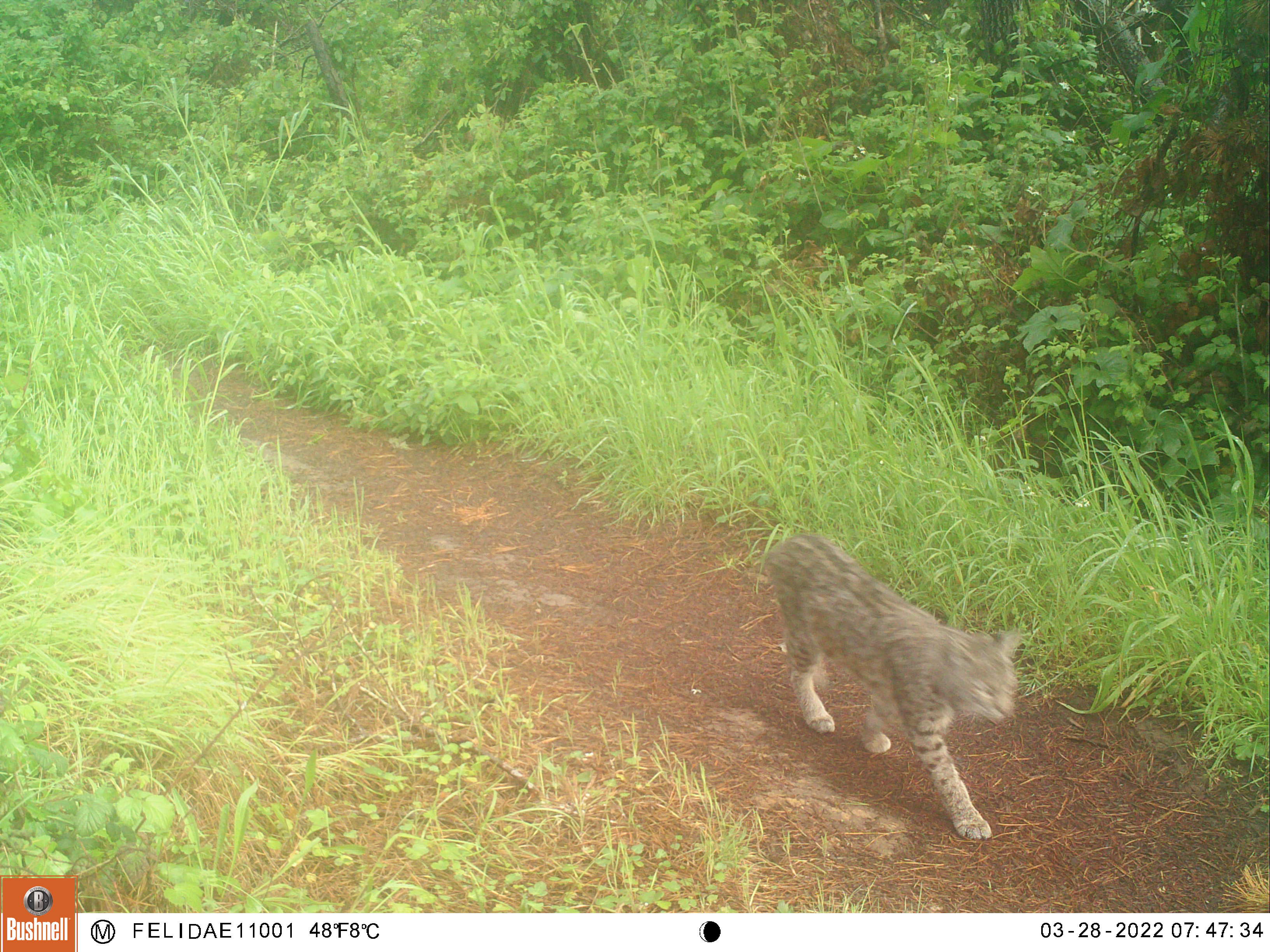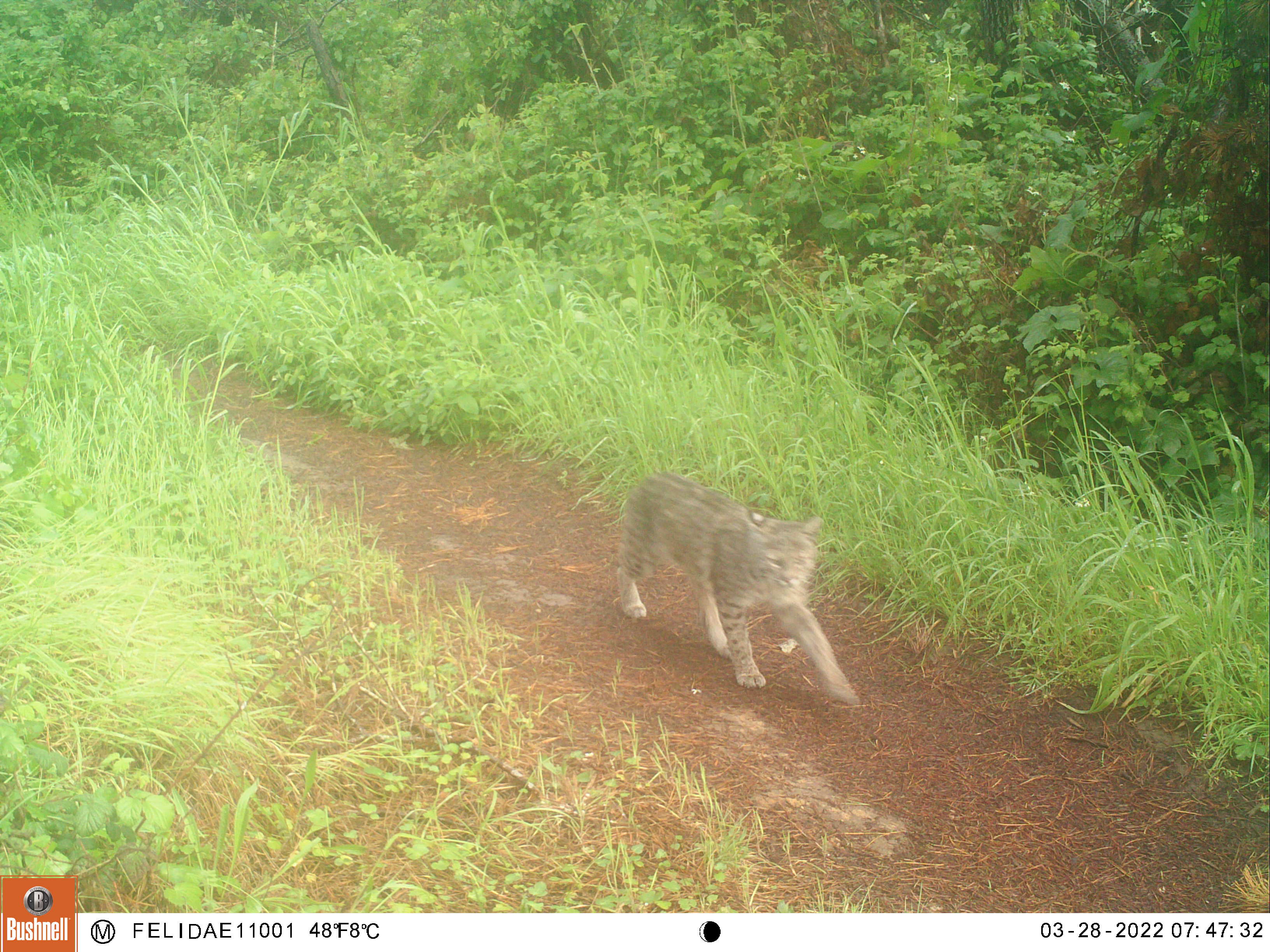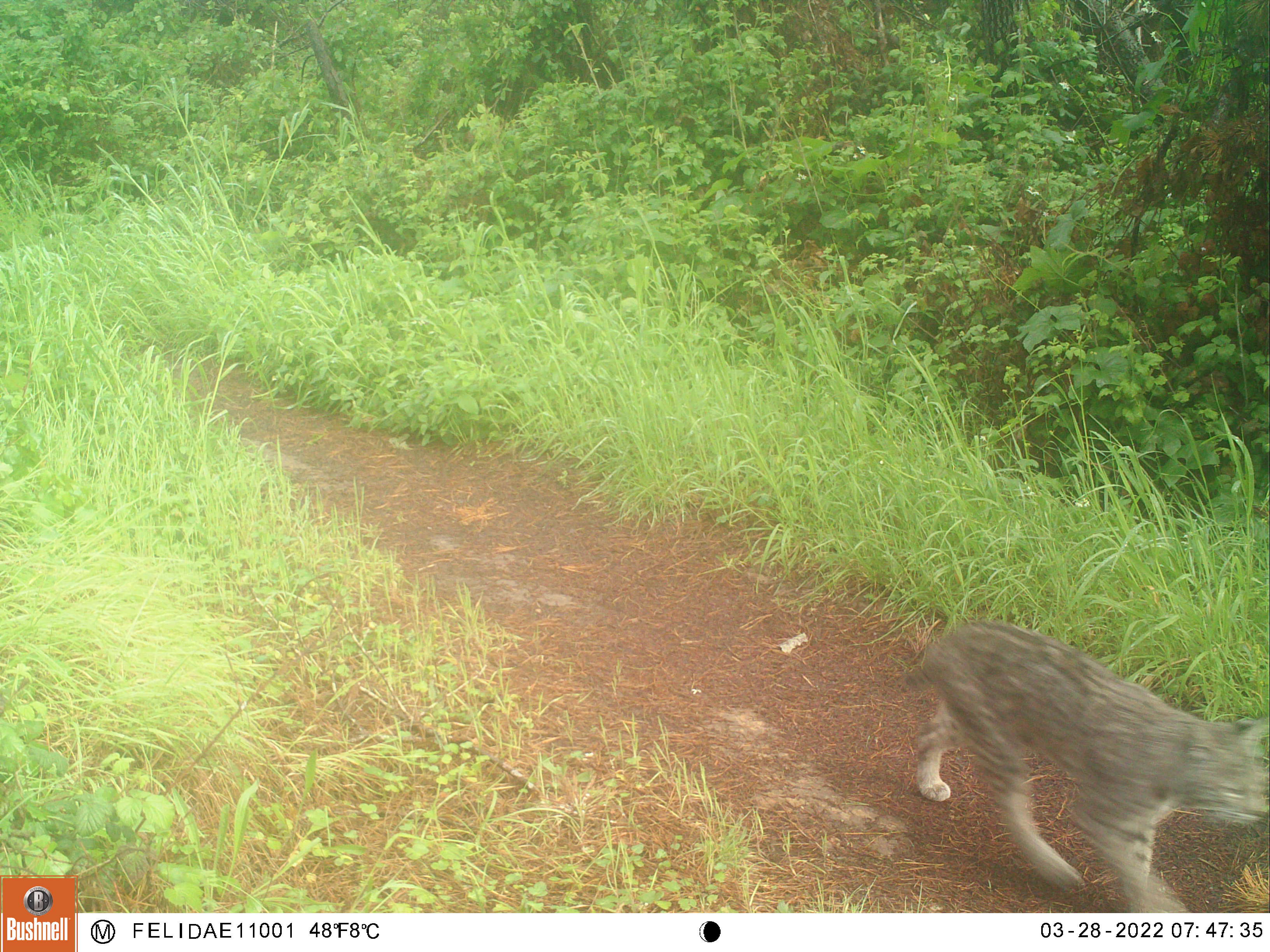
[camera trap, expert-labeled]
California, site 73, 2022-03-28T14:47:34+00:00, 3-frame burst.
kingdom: Animalia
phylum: Chordata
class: Mammalia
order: Carnivora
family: Felidae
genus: Lynx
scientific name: Lynx rufus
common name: bobcat